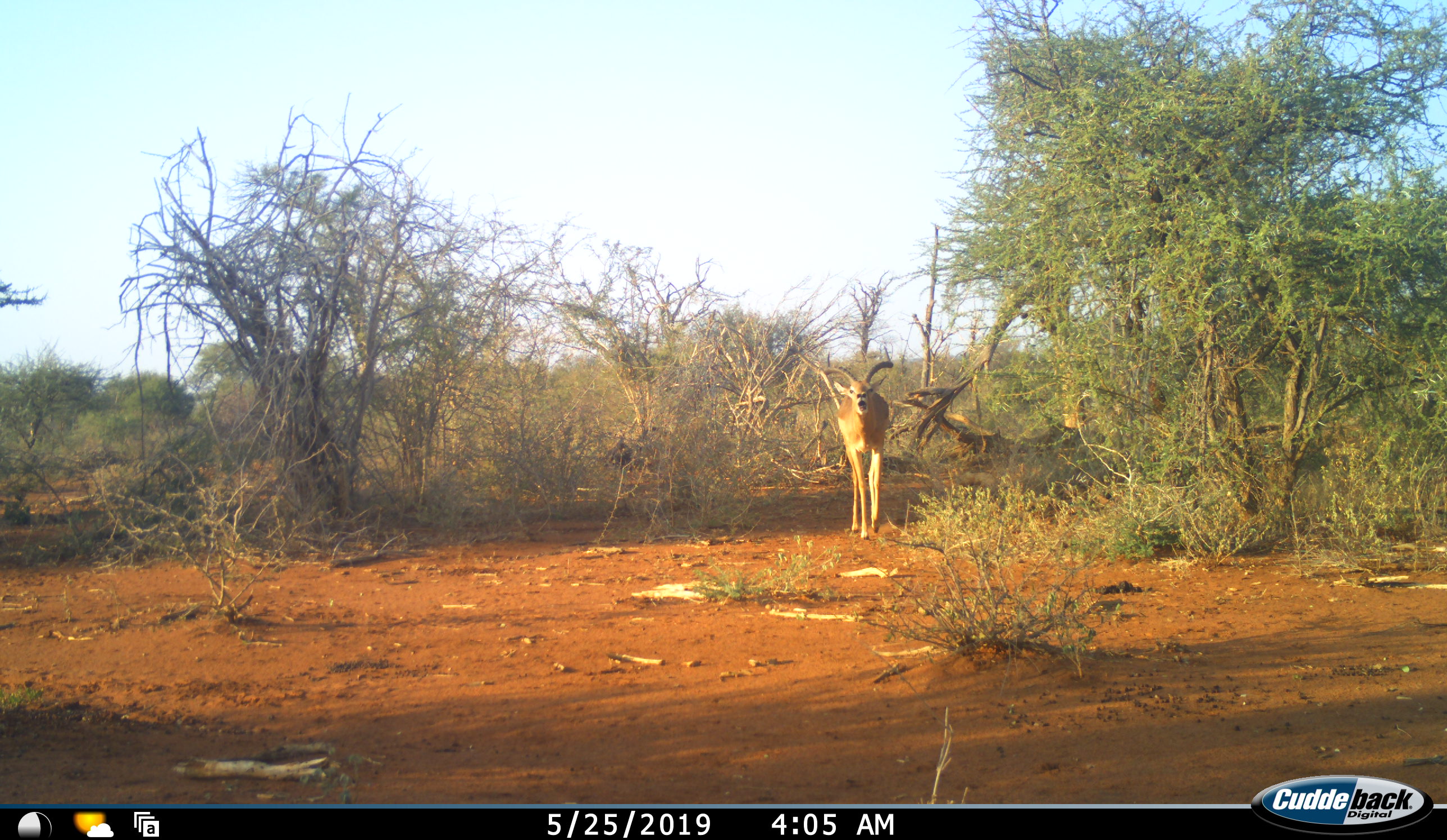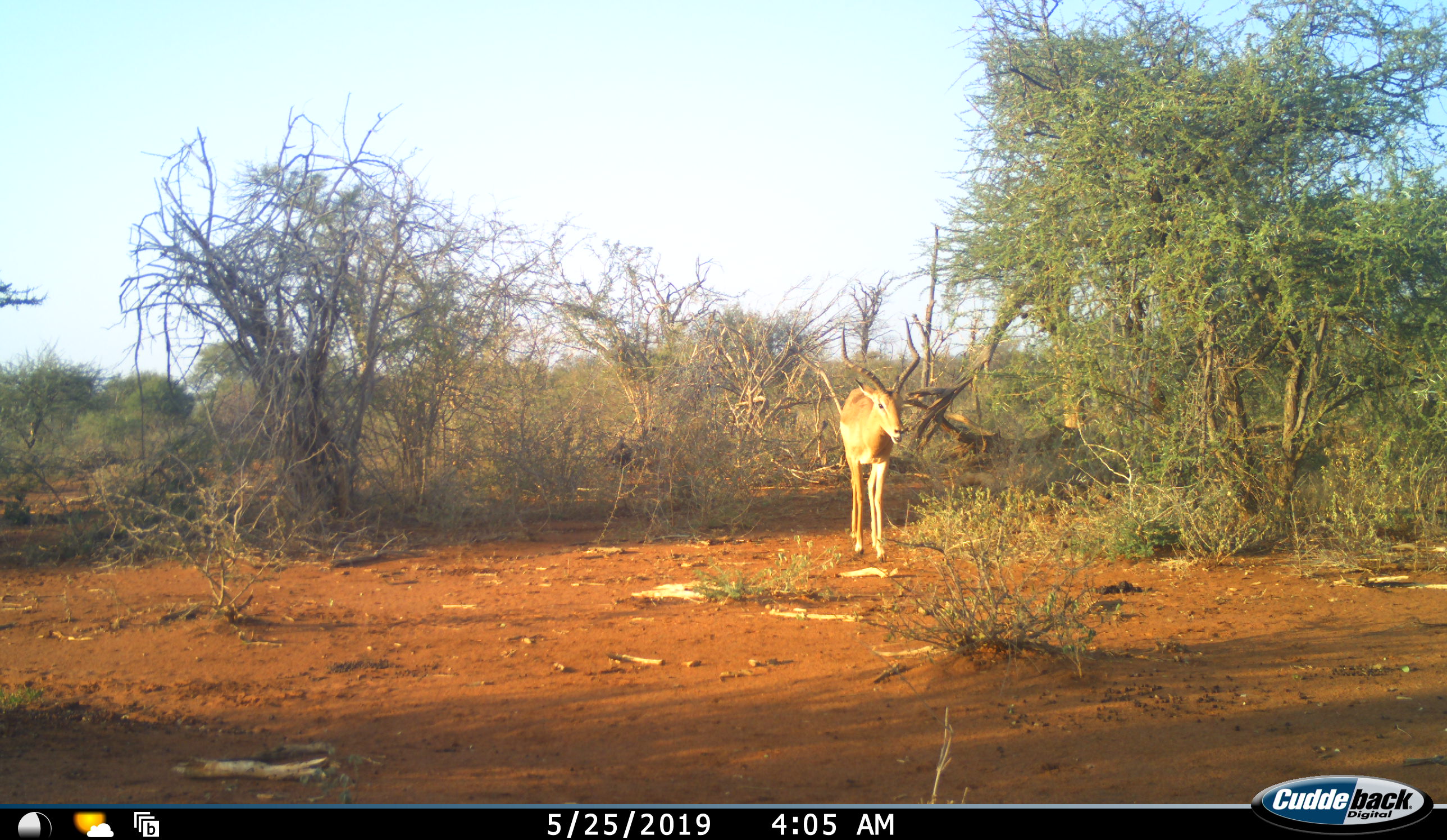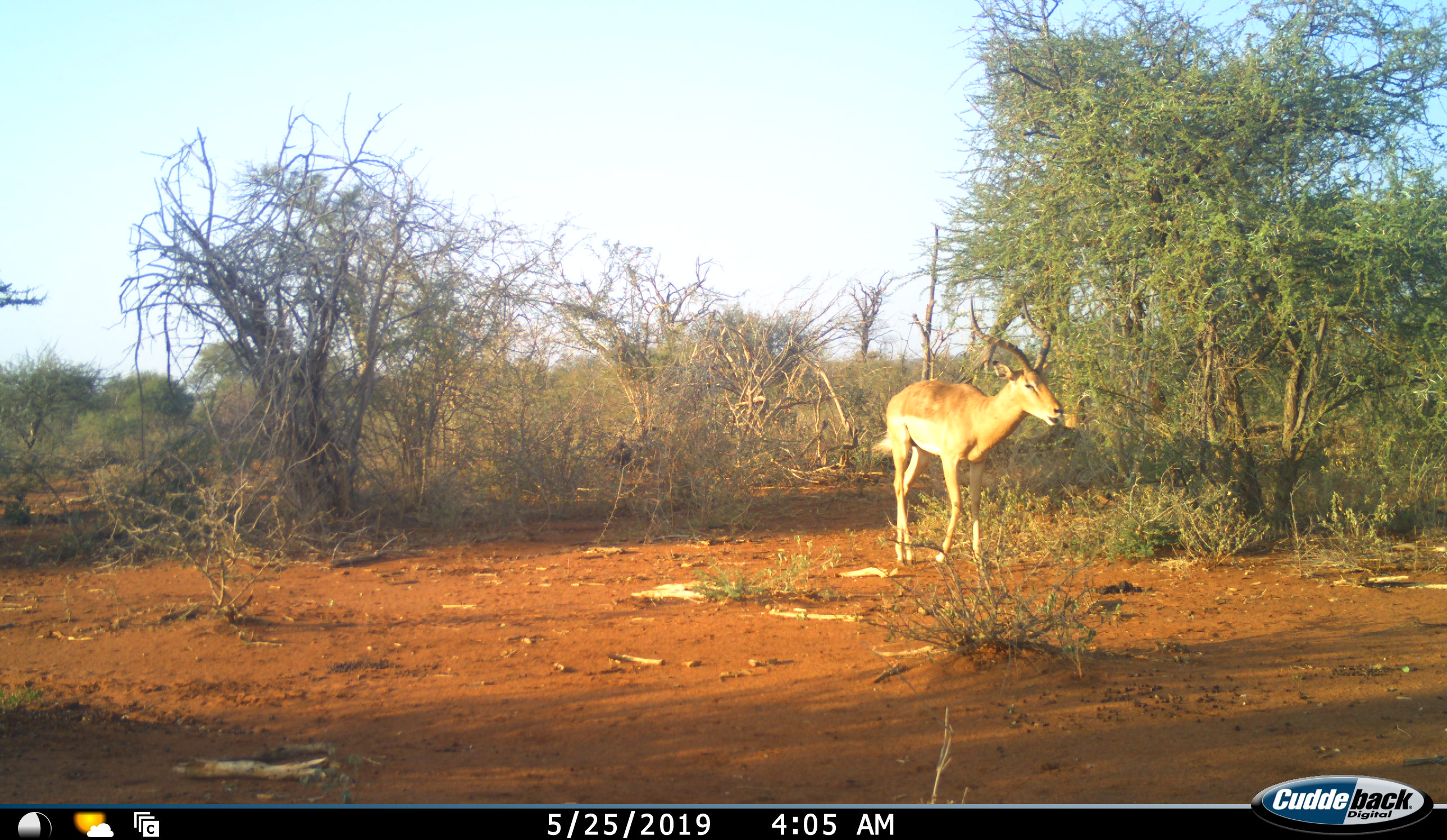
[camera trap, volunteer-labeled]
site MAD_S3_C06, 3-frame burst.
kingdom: Animalia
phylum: Chordata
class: Mammalia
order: Artiodactyla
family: Bovidae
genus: Aepyceros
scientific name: Aepyceros melampus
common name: impala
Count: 1.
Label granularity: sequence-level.